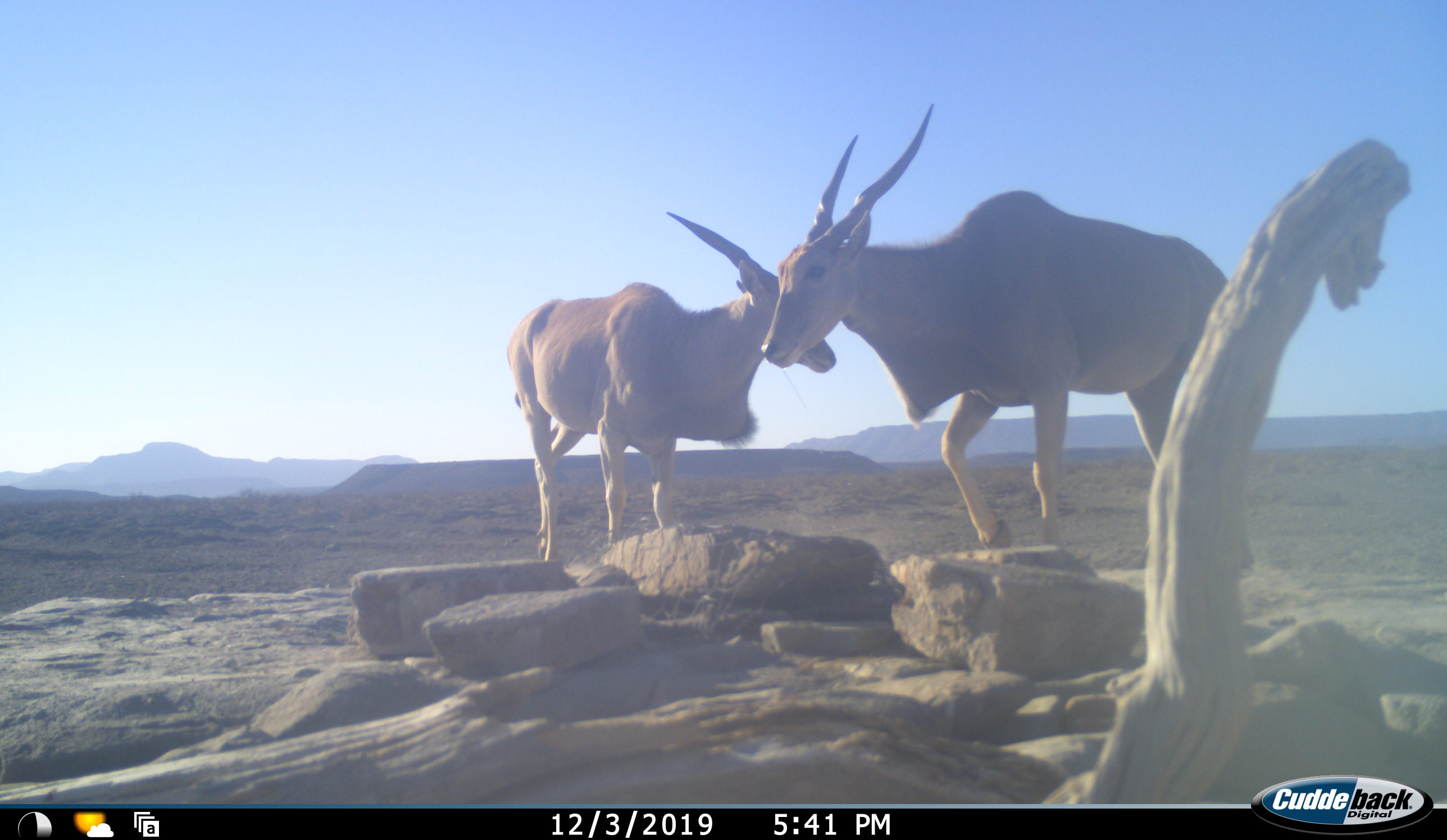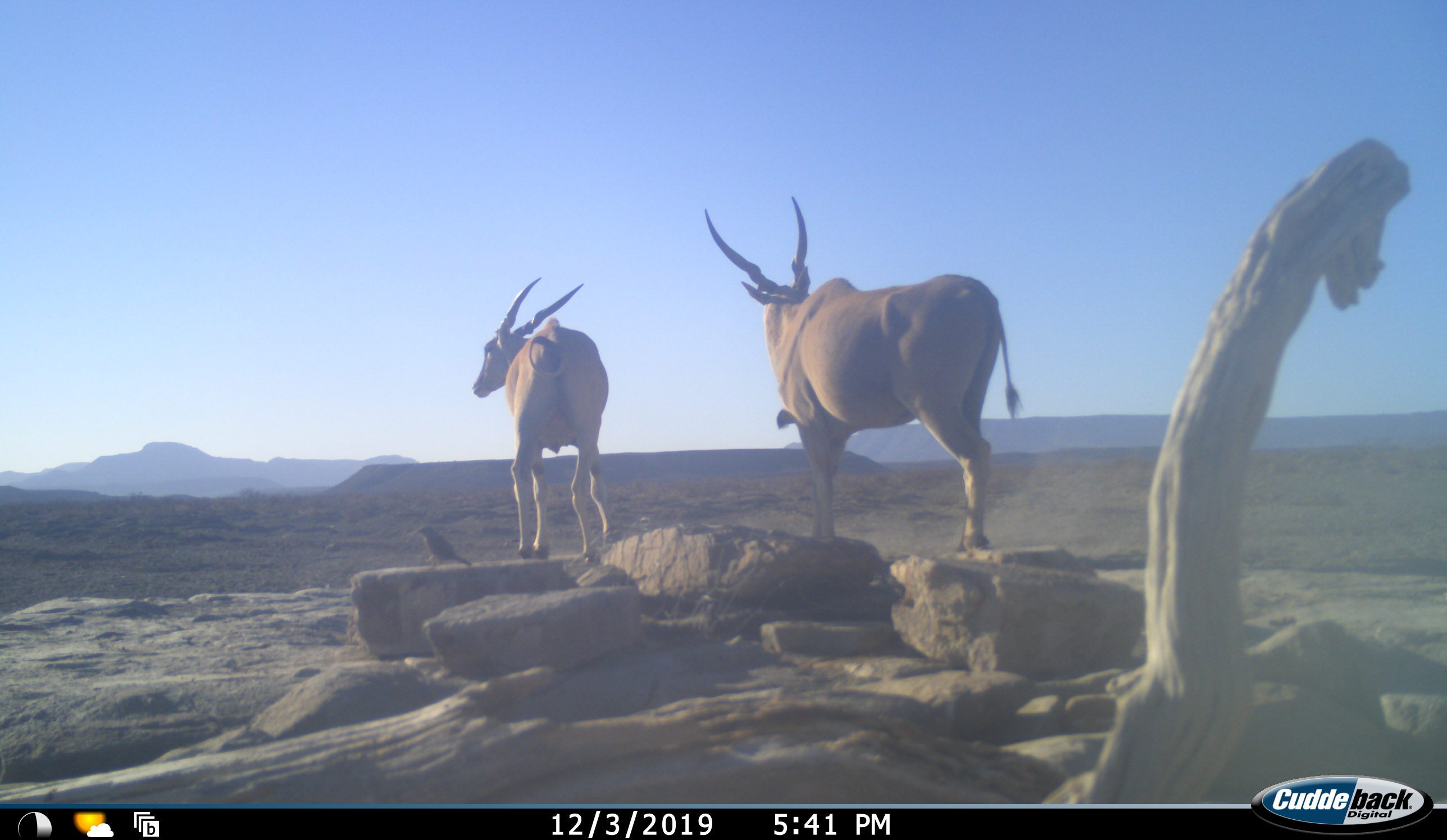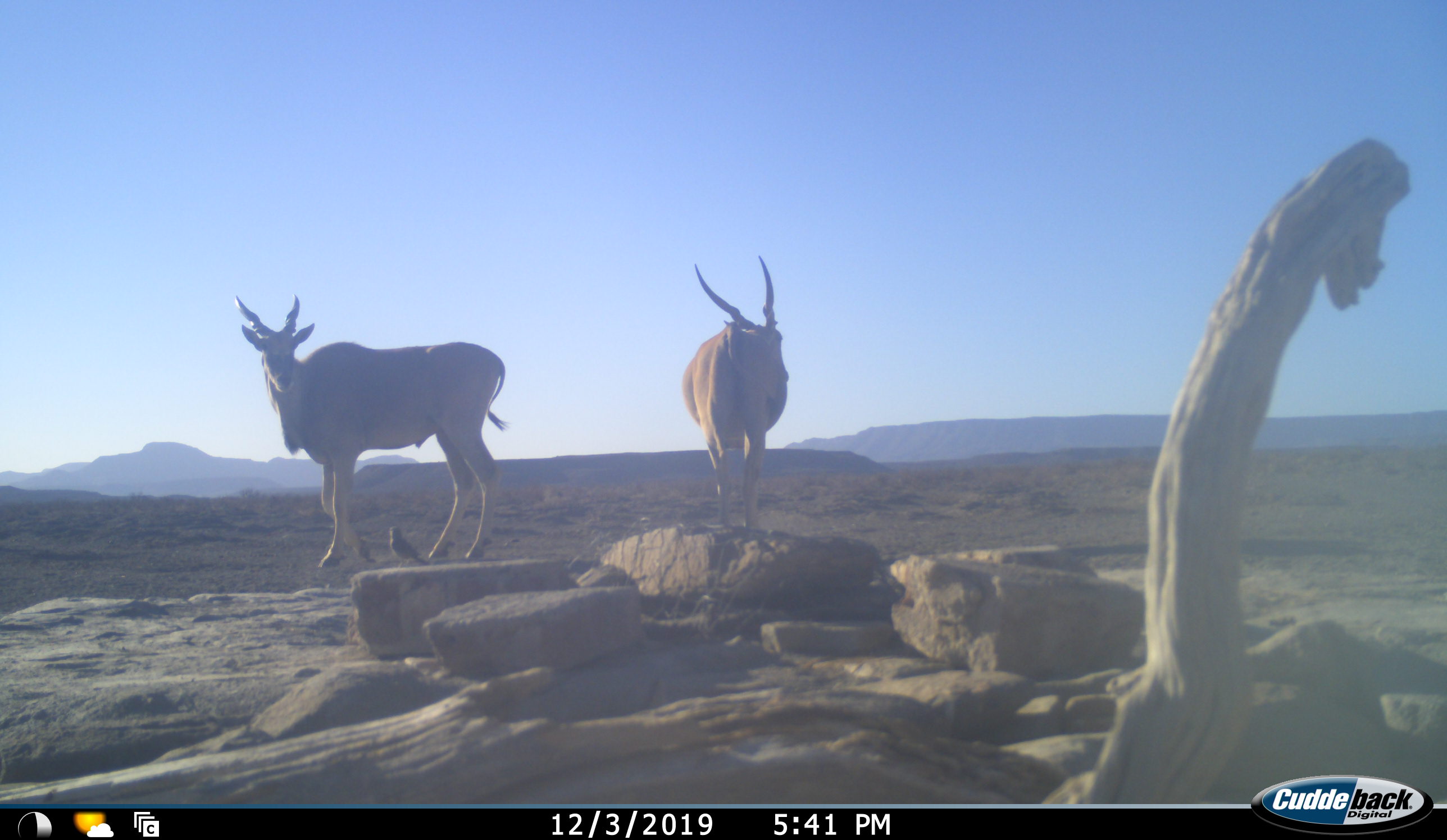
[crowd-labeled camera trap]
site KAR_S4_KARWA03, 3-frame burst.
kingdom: Animalia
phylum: Chordata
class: Mammalia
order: Artiodactyla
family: Bovidae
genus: Tragelaphus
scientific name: Tragelaphus oryx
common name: eland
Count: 2.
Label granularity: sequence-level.